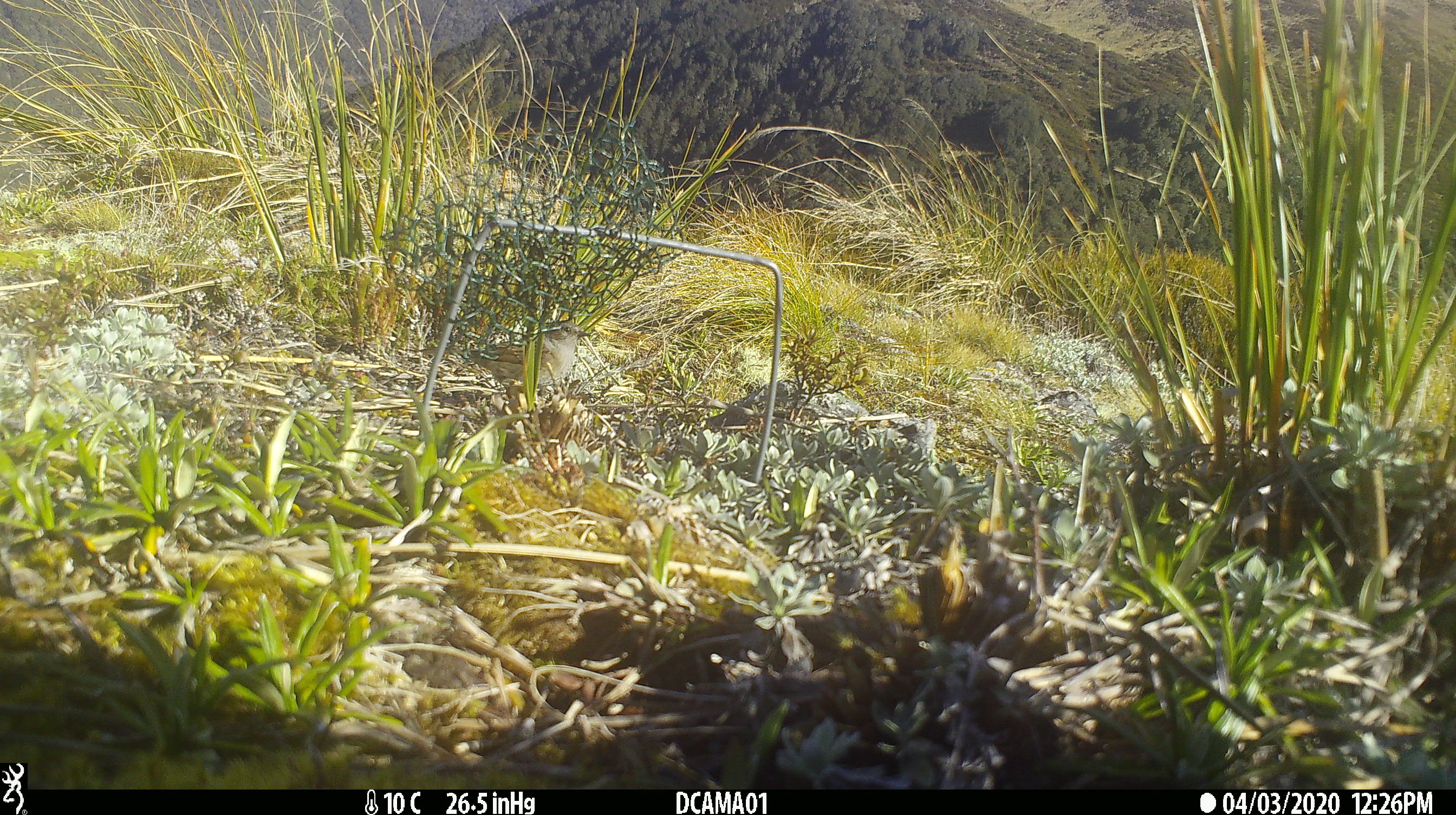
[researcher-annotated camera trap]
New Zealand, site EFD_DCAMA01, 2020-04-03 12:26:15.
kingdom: Animalia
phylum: Chordata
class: Aves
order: Passeriformes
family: Prunellidae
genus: Prunella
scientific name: Prunella modularis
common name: dunnock